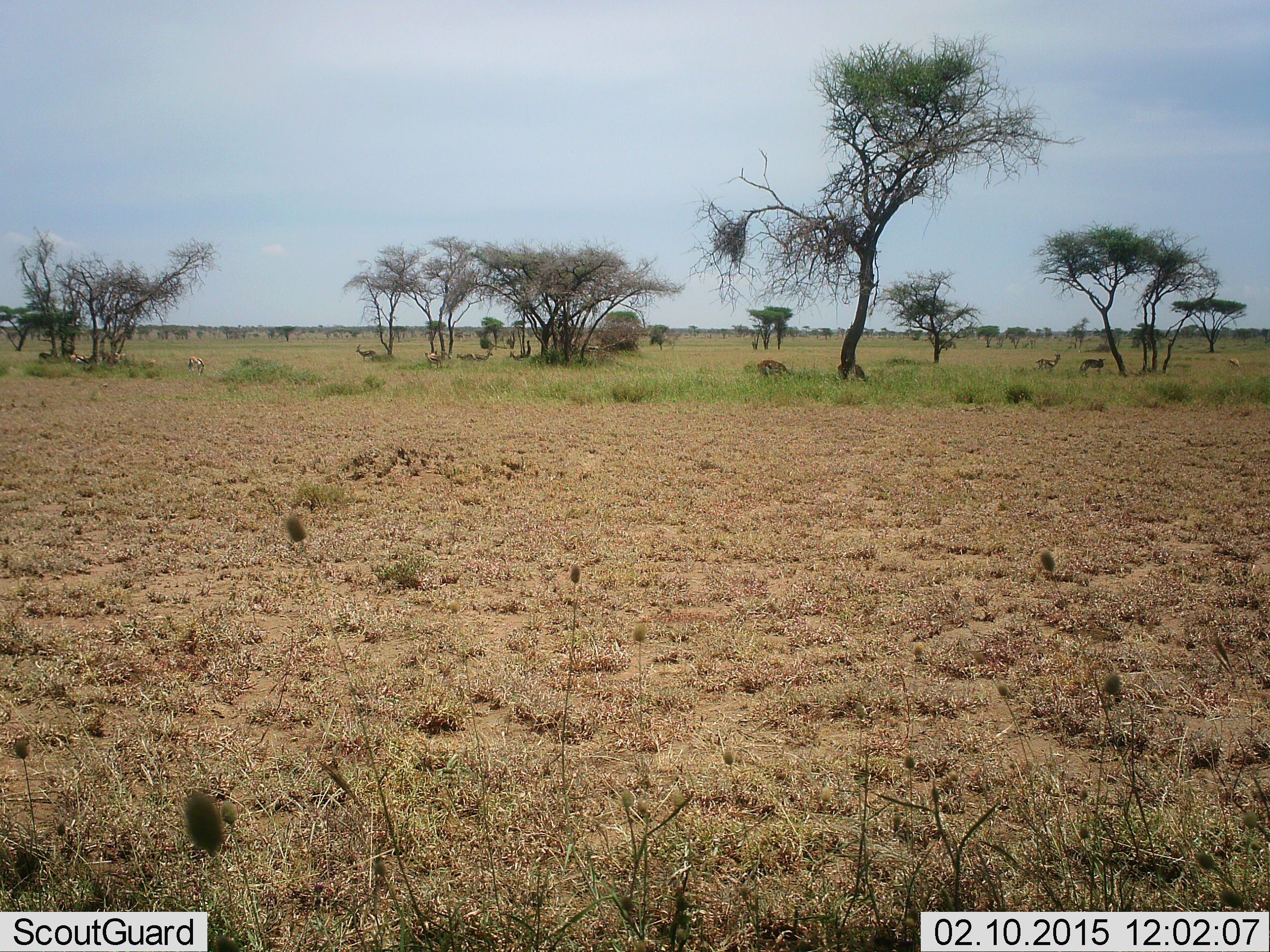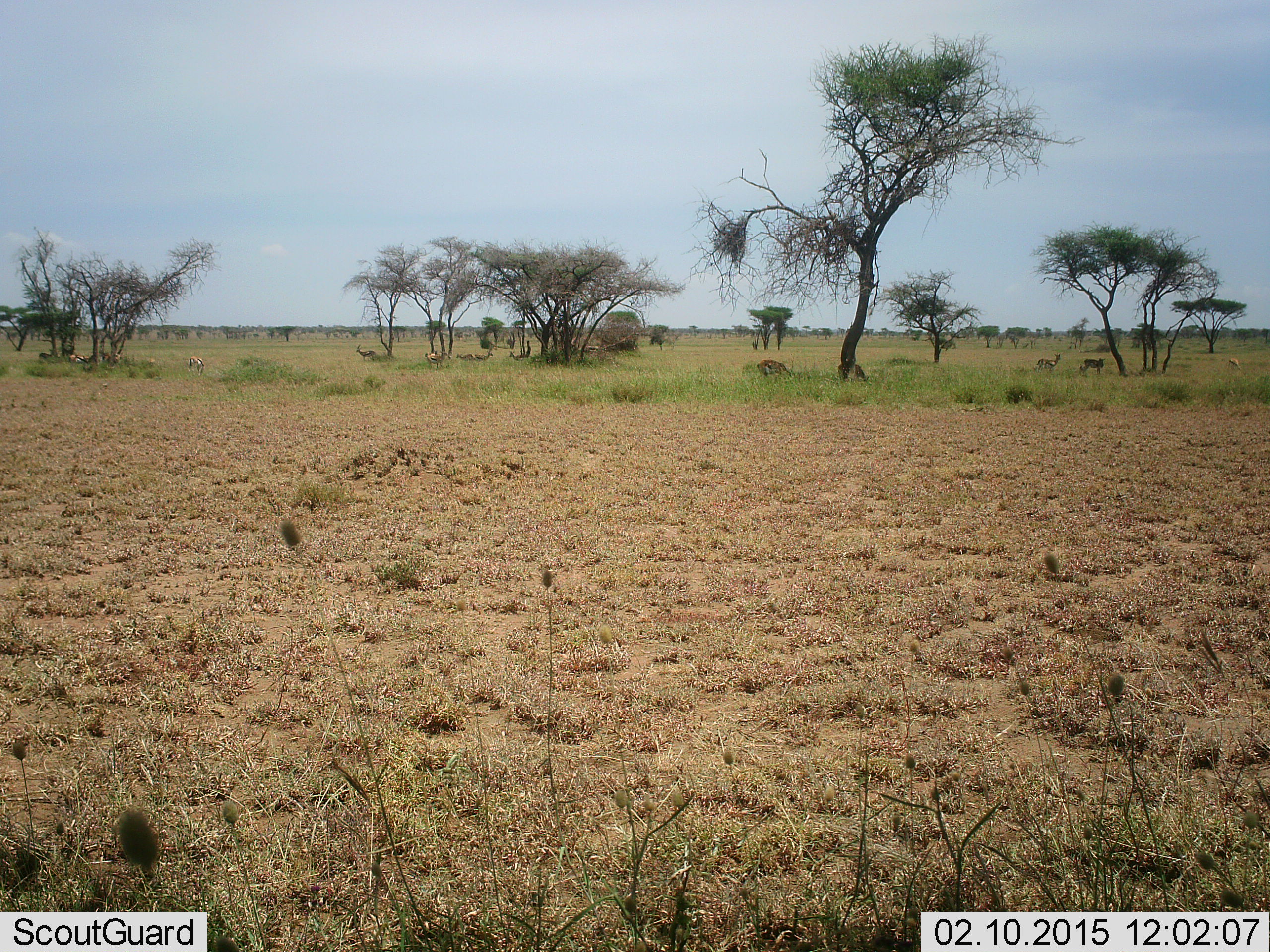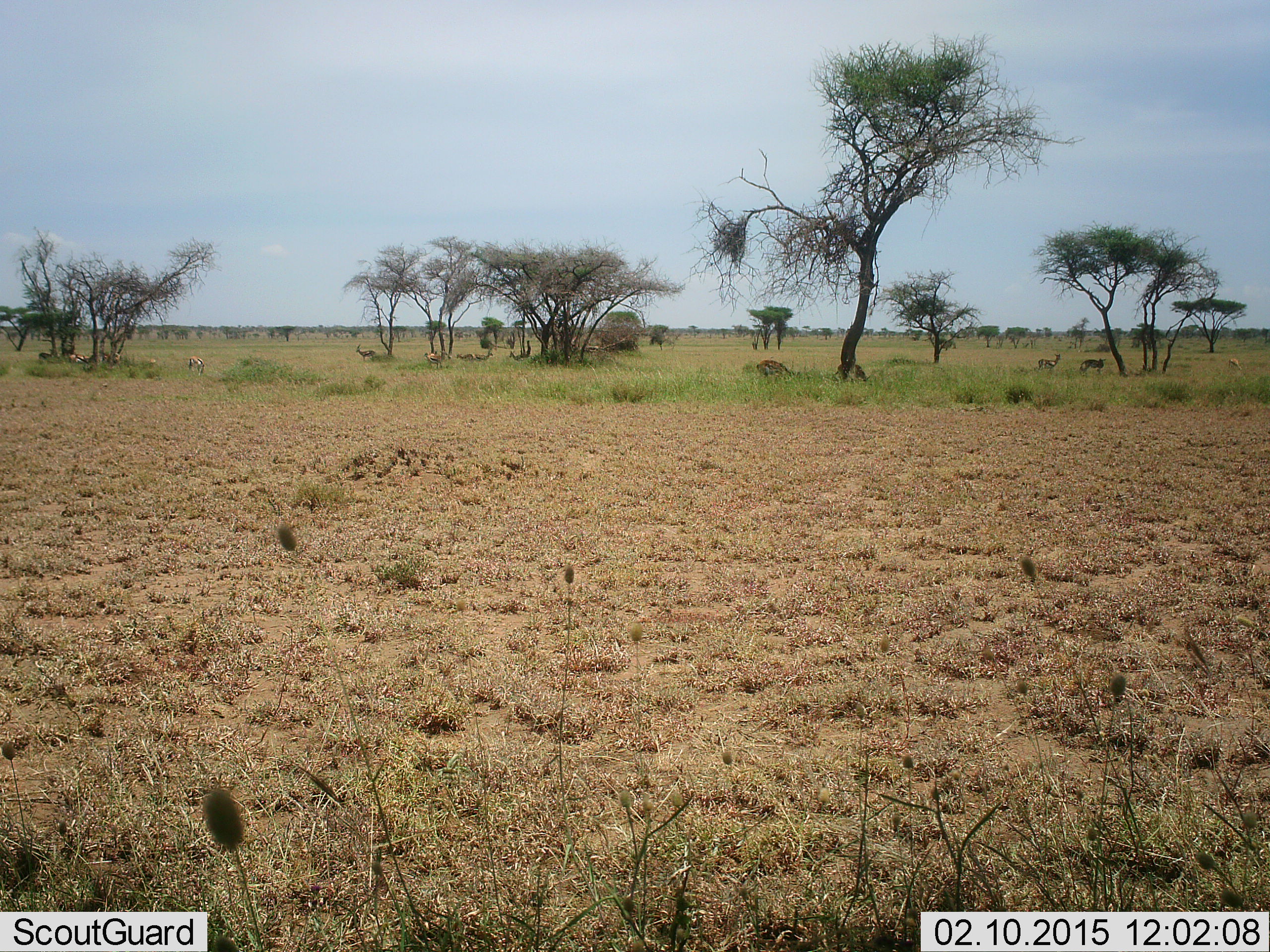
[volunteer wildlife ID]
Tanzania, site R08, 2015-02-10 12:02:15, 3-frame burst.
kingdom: Animalia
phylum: Chordata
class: Mammalia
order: Artiodactyla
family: Bovidae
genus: Nanger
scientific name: Nanger granti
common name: grant's gazelle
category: gazellegrants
Gazellegrants (grant's gazelle) (Nanger granti), count 5. Behavior (volunteer vote fractions): standing 83%, resting 17%, moving 0%, interacting 0%. Young present (vote fraction): 0%. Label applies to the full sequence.